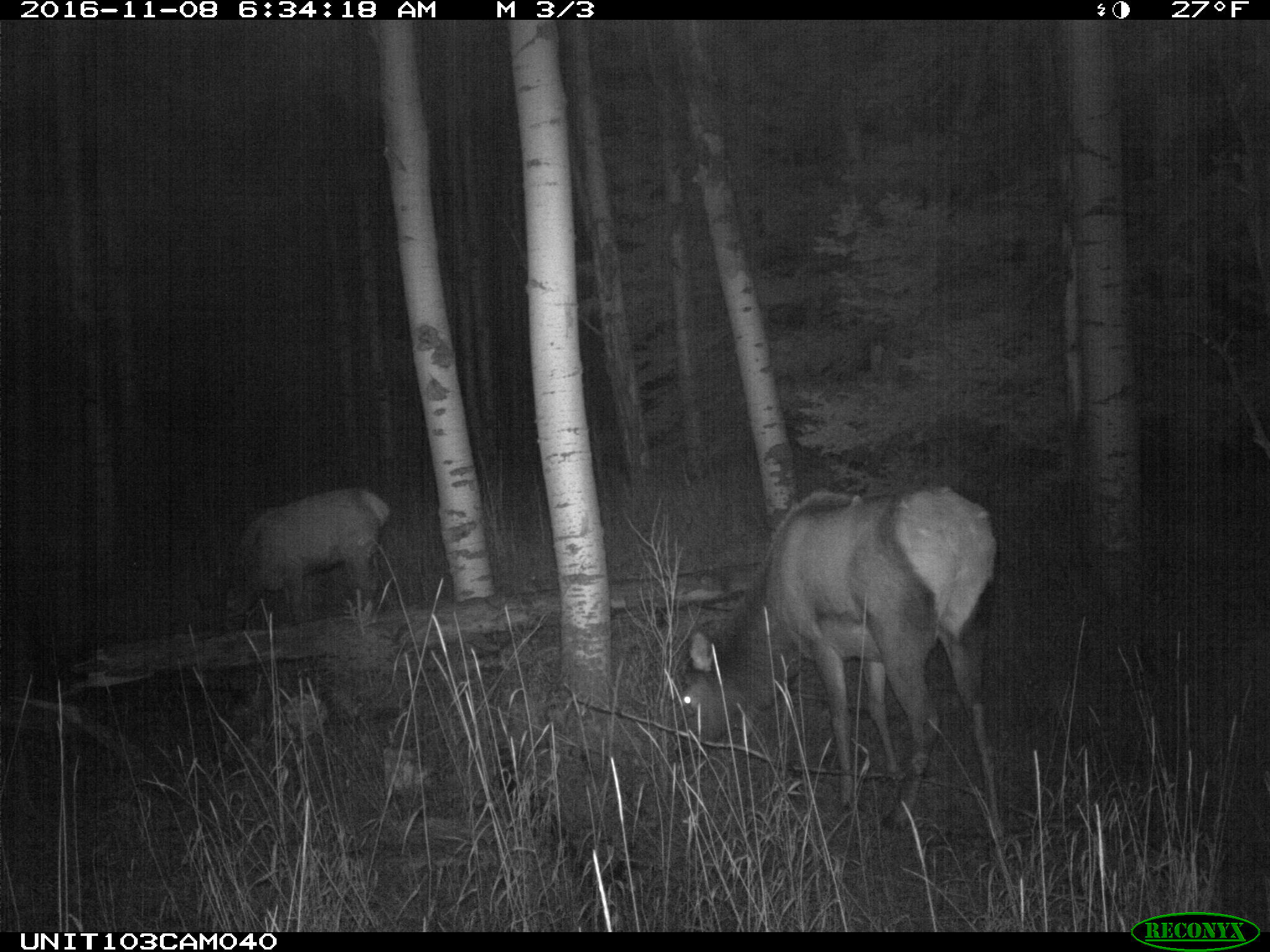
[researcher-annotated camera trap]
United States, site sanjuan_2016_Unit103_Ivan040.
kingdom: Animalia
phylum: Chordata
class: Mammalia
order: Artiodactyla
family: Cervidae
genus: Cervus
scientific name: Cervus elaphus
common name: red deer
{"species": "Cervus elaphus (red deer)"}